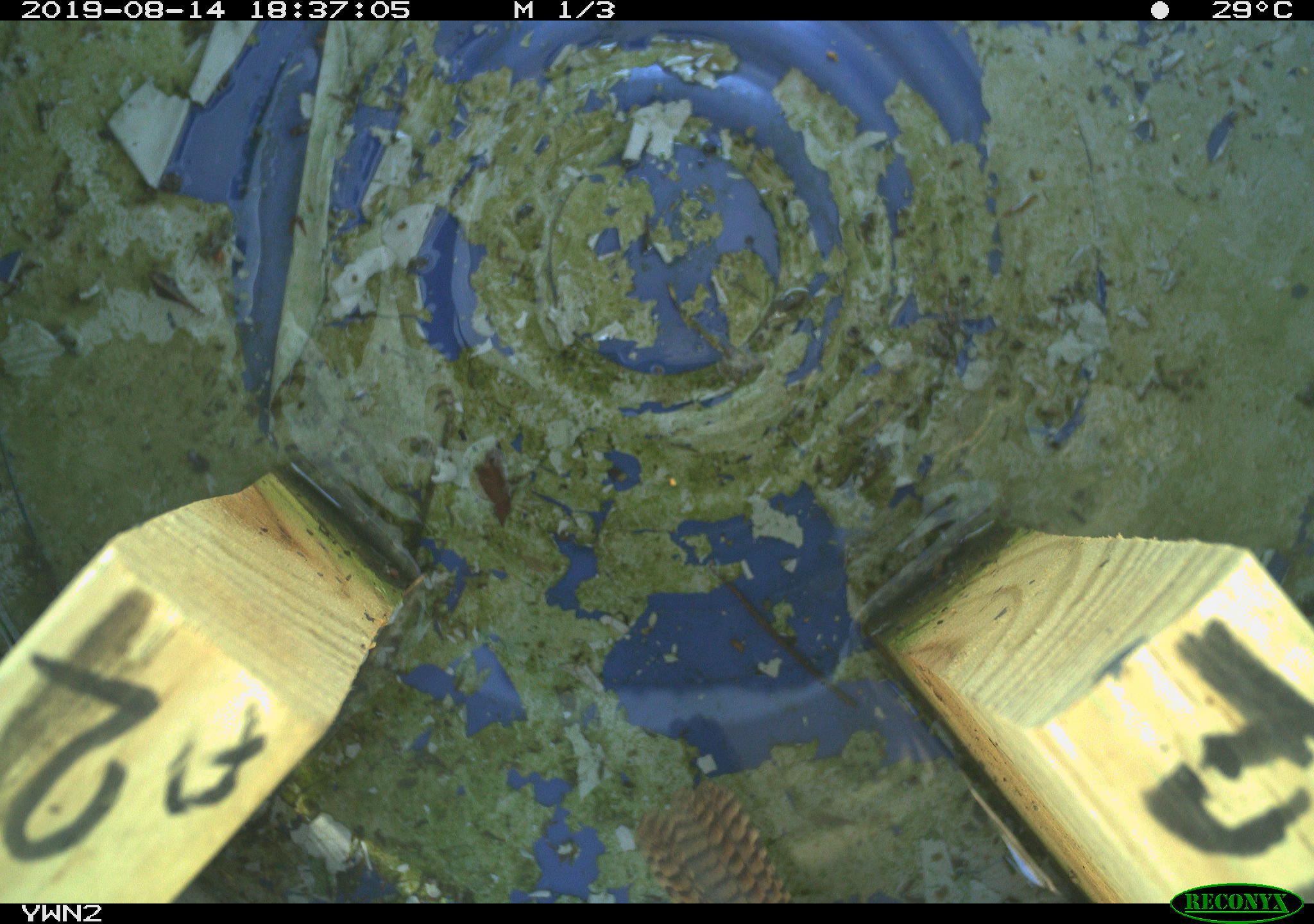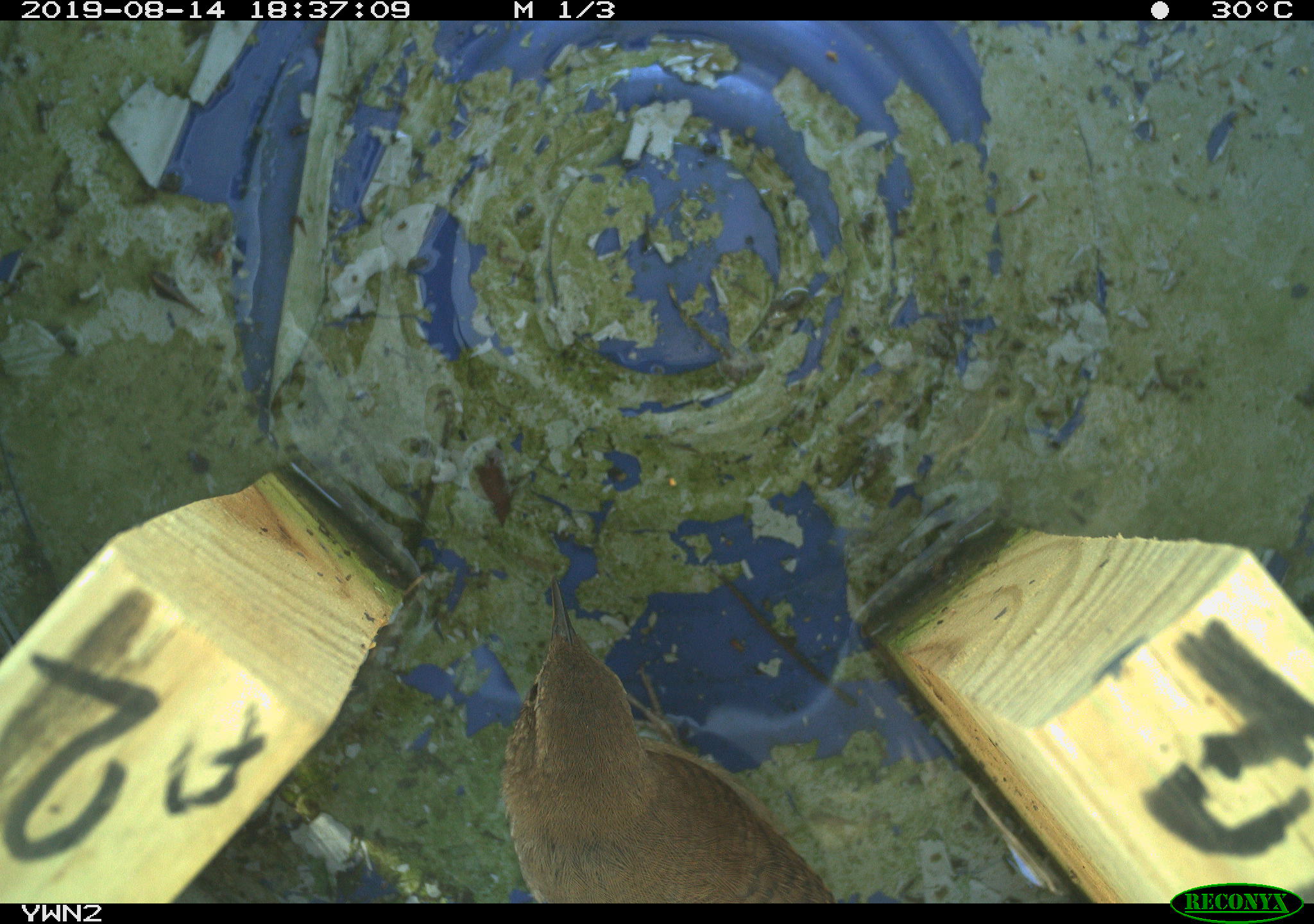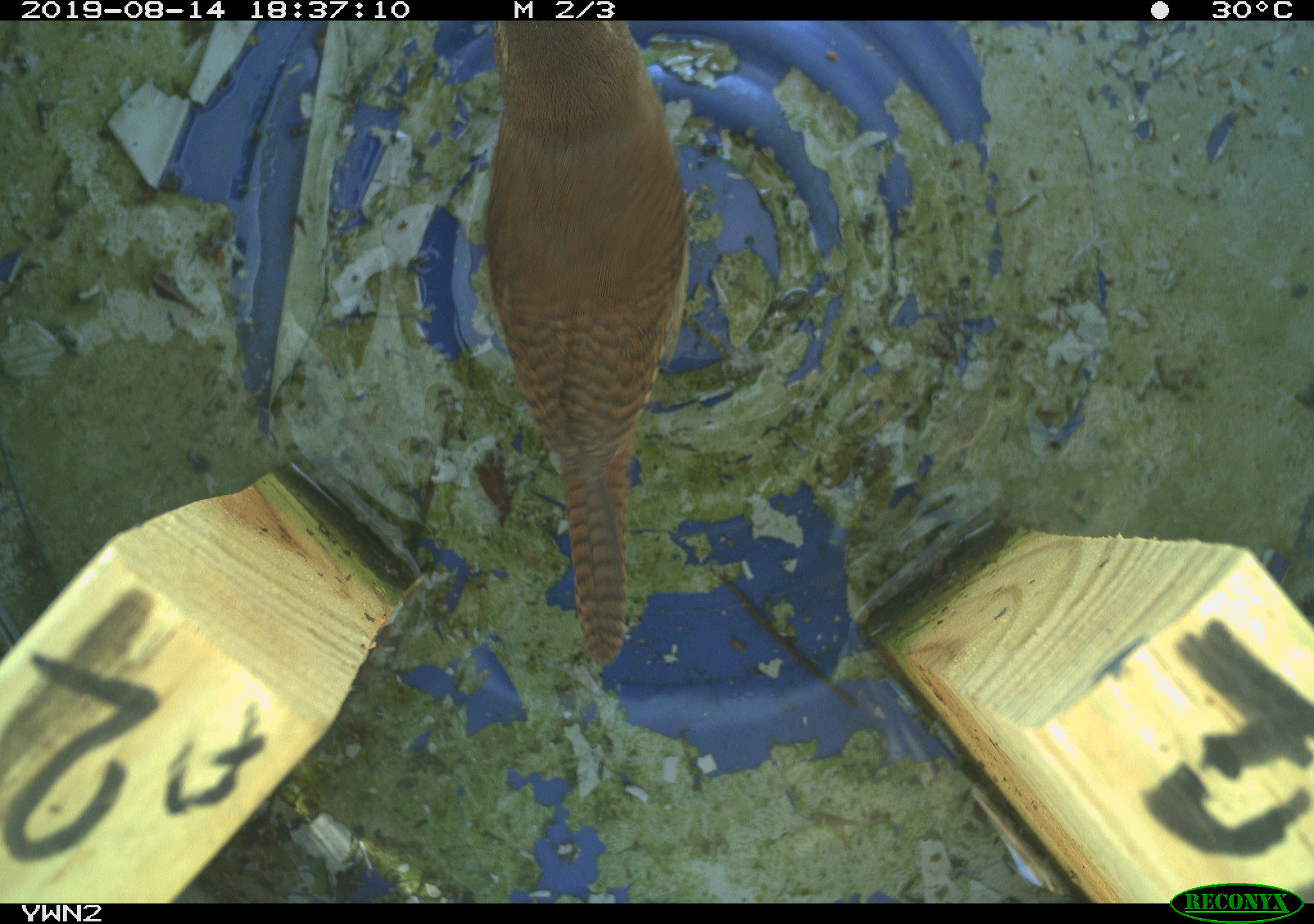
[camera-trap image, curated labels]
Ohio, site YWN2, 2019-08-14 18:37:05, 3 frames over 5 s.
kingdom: Animalia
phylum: Chordata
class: Aves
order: Passeriformes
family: Troglodytidae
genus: Troglodytes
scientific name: Troglodytes aedon aedon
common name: northern house wren